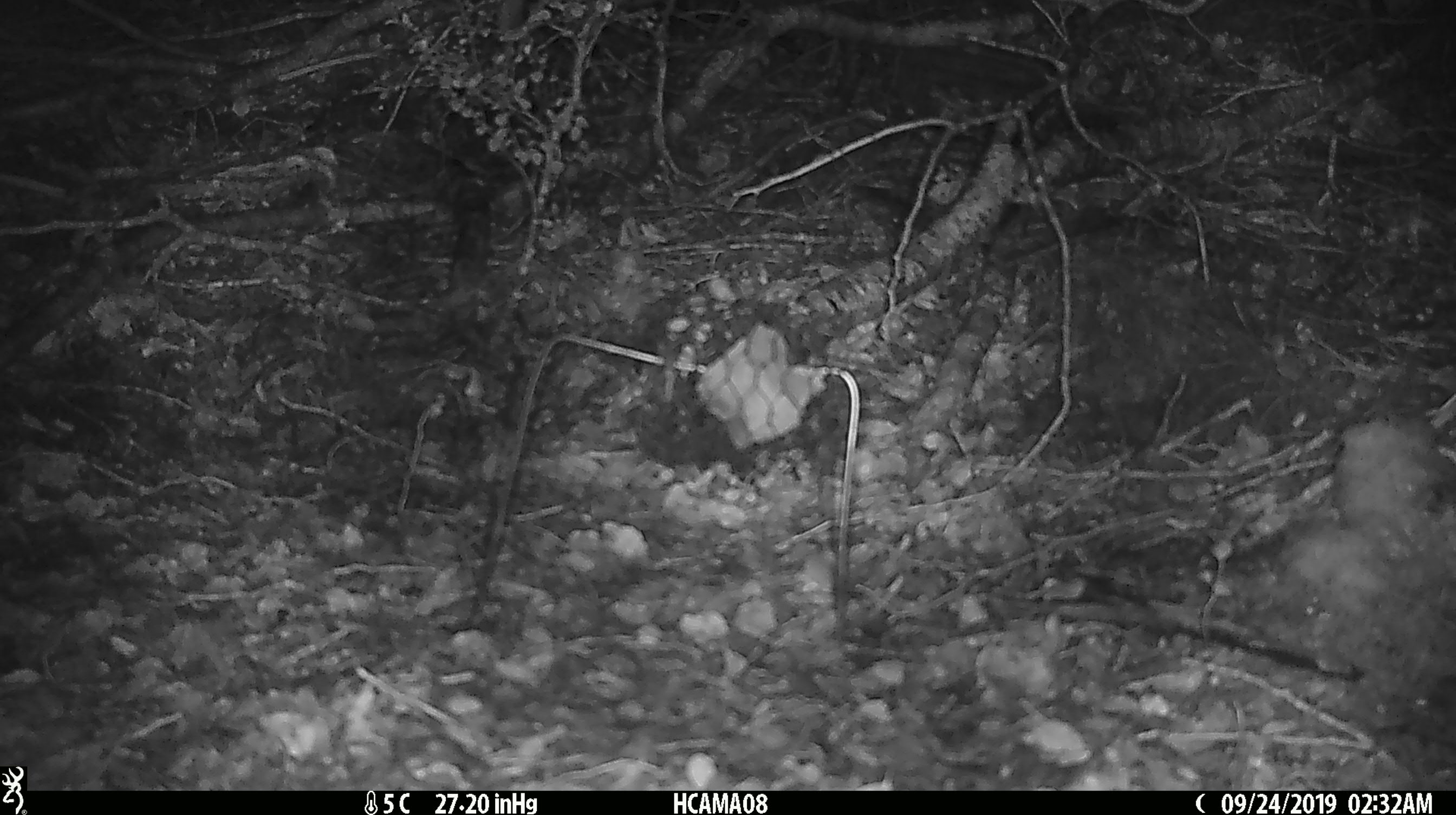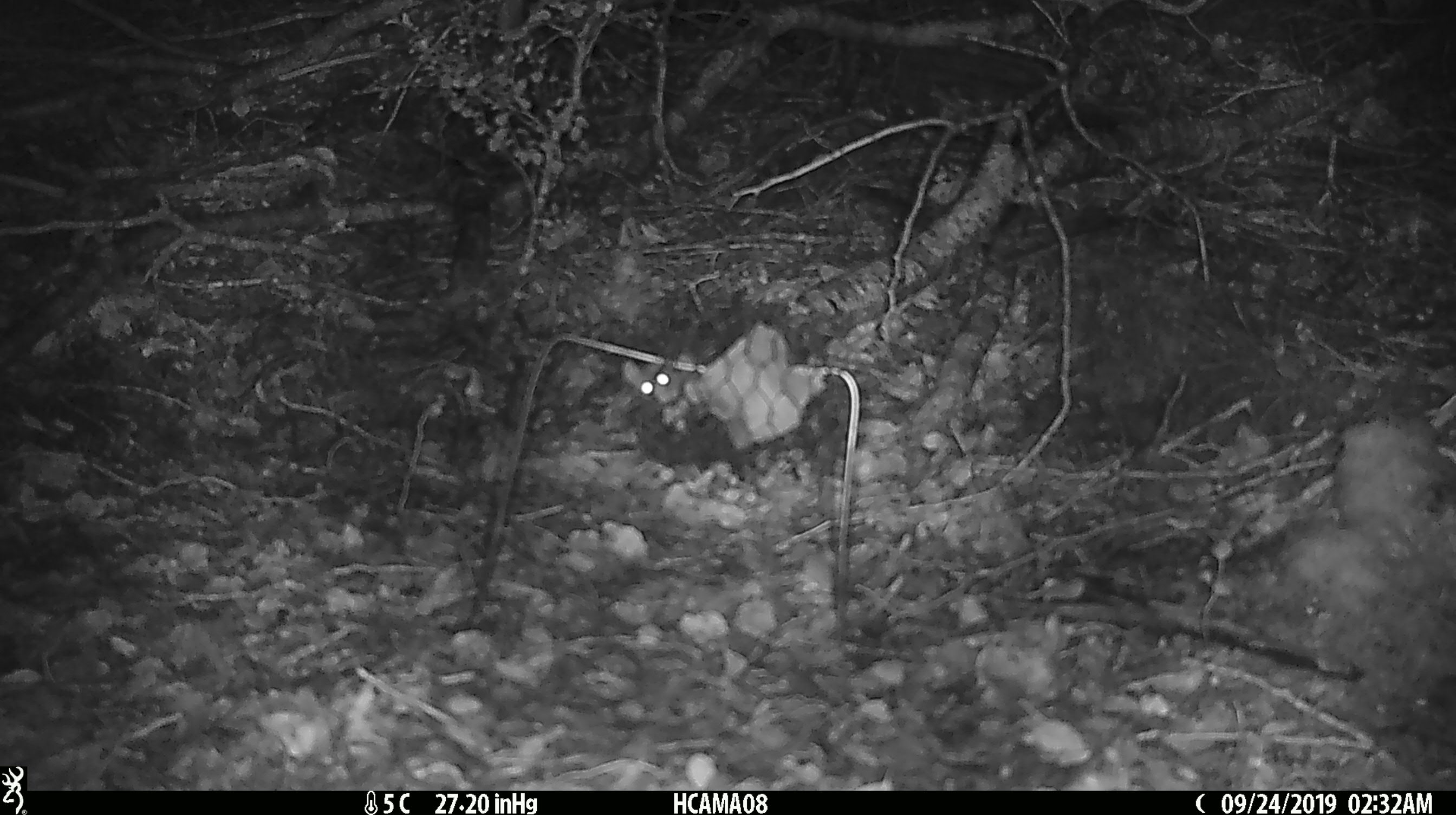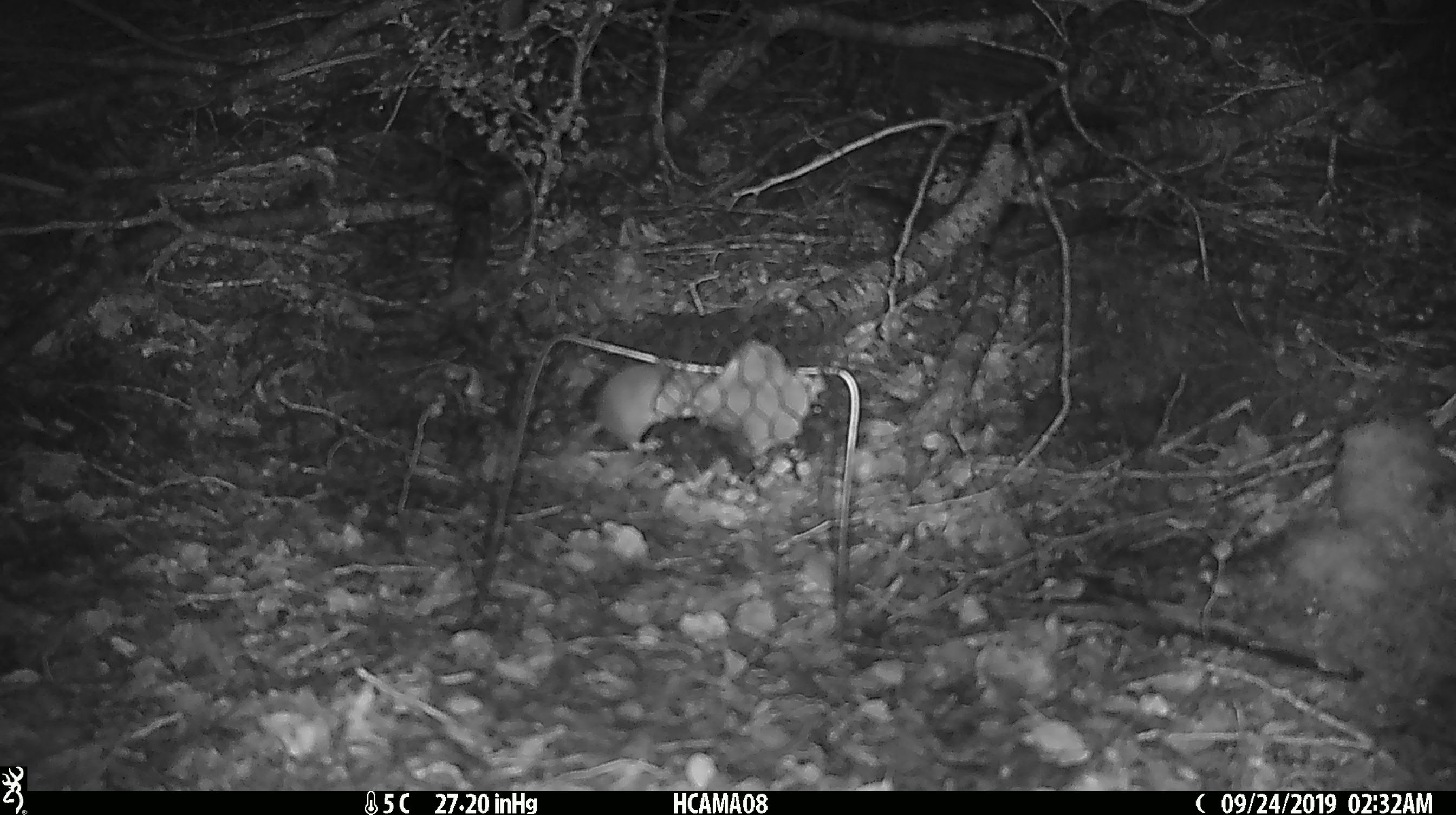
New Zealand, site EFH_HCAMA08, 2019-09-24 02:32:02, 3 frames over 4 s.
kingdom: Animalia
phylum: Chordata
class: Mammalia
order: Rodentia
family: Muridae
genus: Mus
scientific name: Mus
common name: mouse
Mouse (Mus).